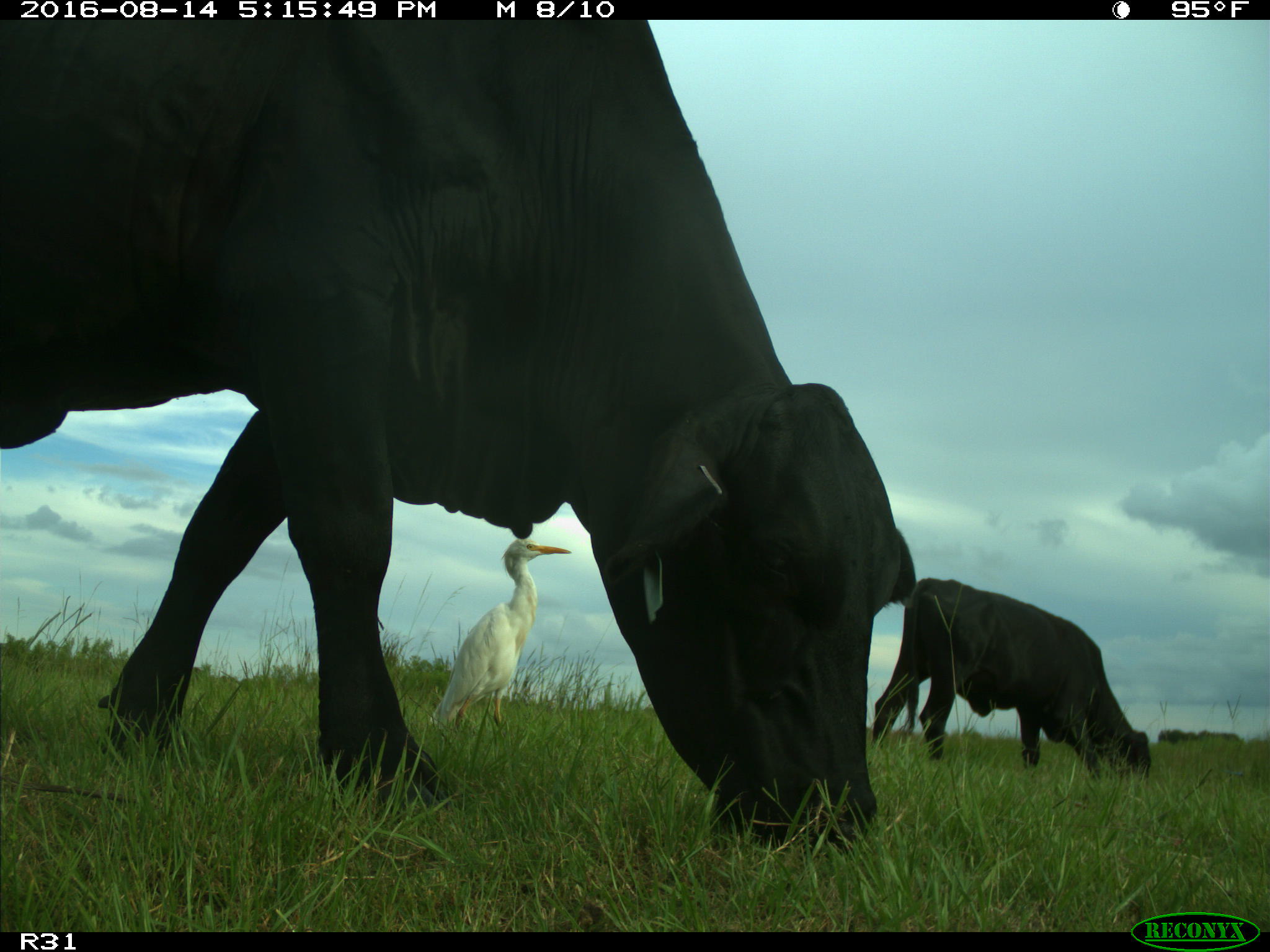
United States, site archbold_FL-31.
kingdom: Animalia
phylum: Chordata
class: Mammalia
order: Artiodactyla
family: Bovidae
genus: Bos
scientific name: Bos taurus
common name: domestic cow